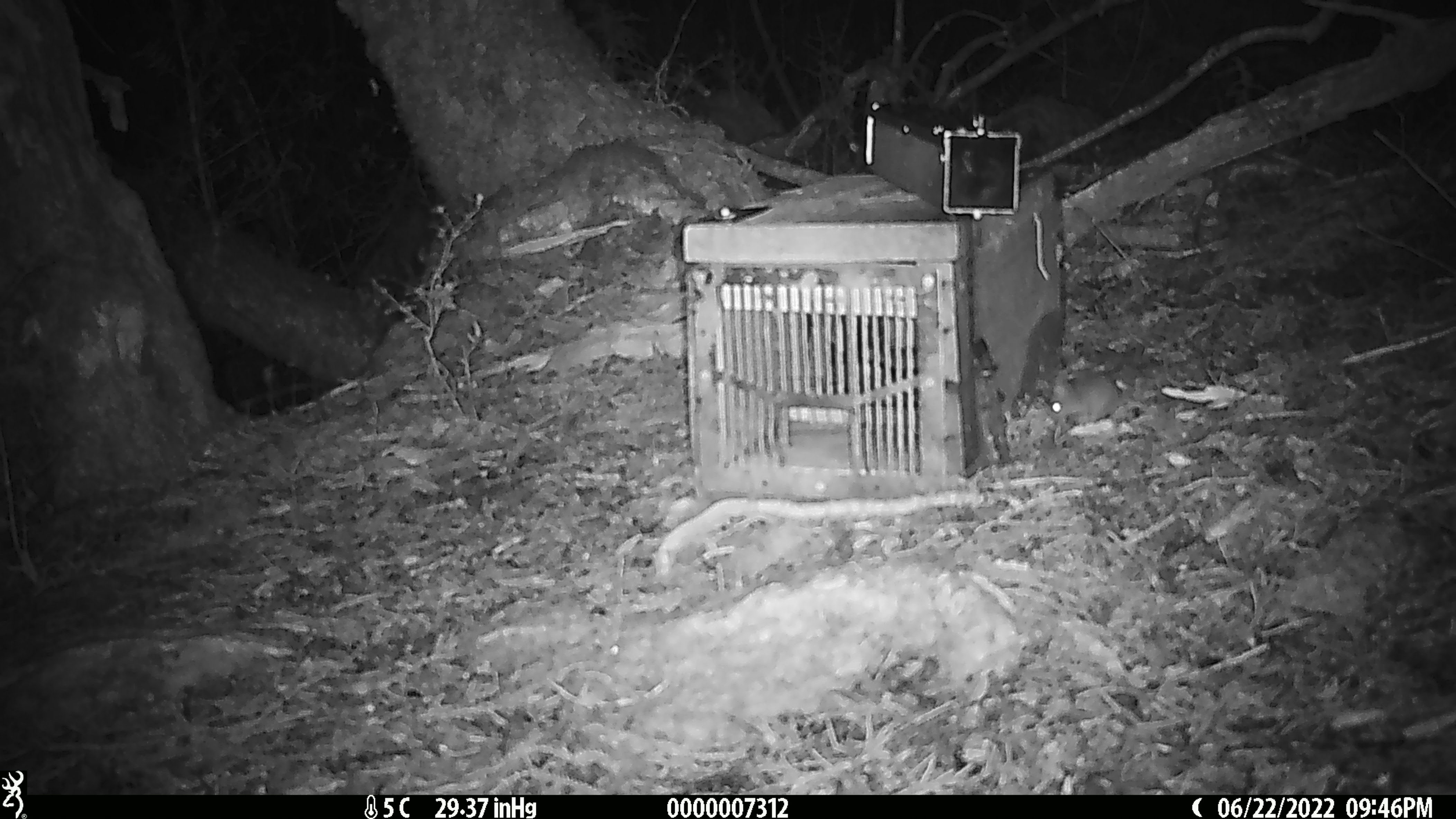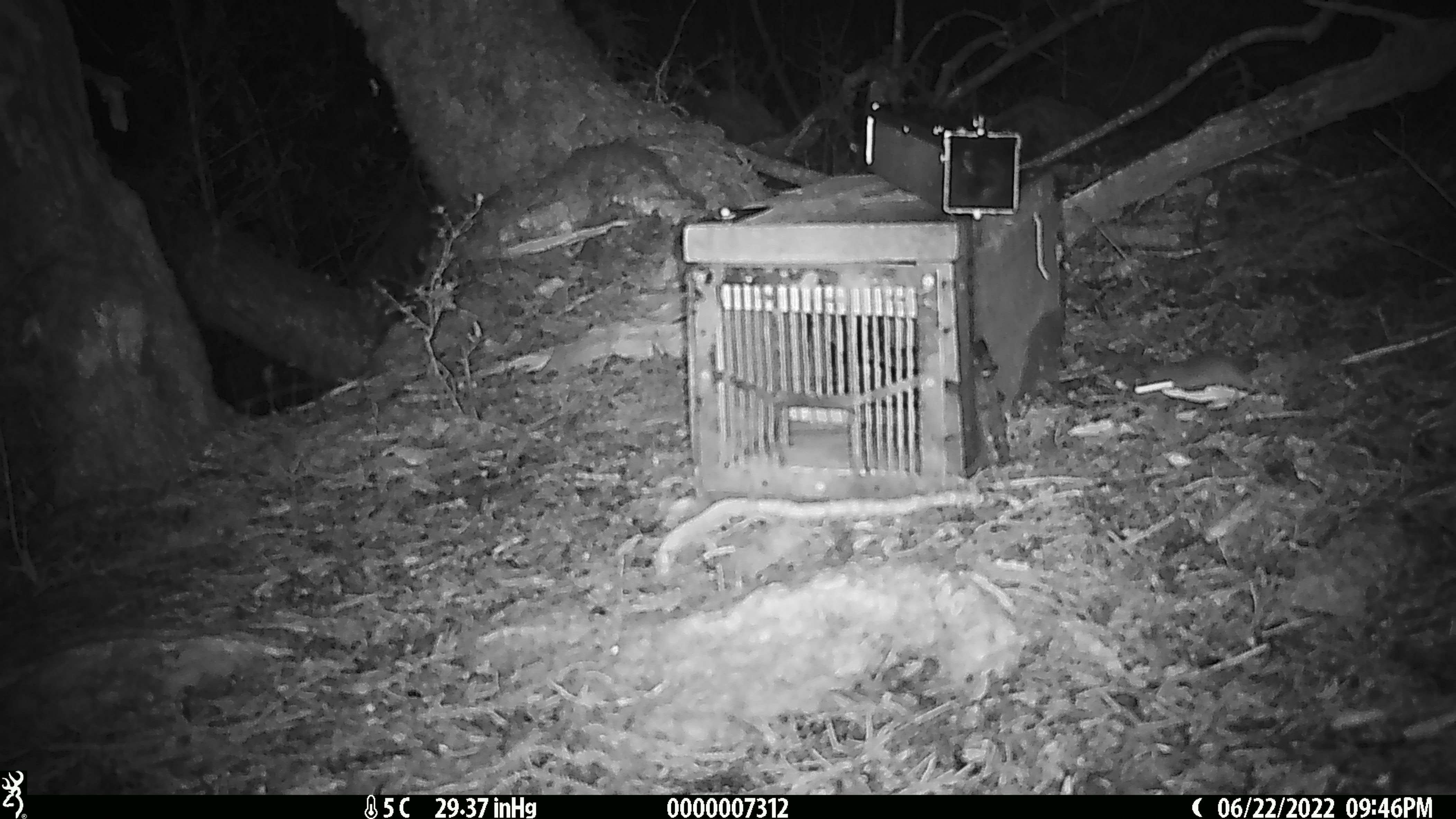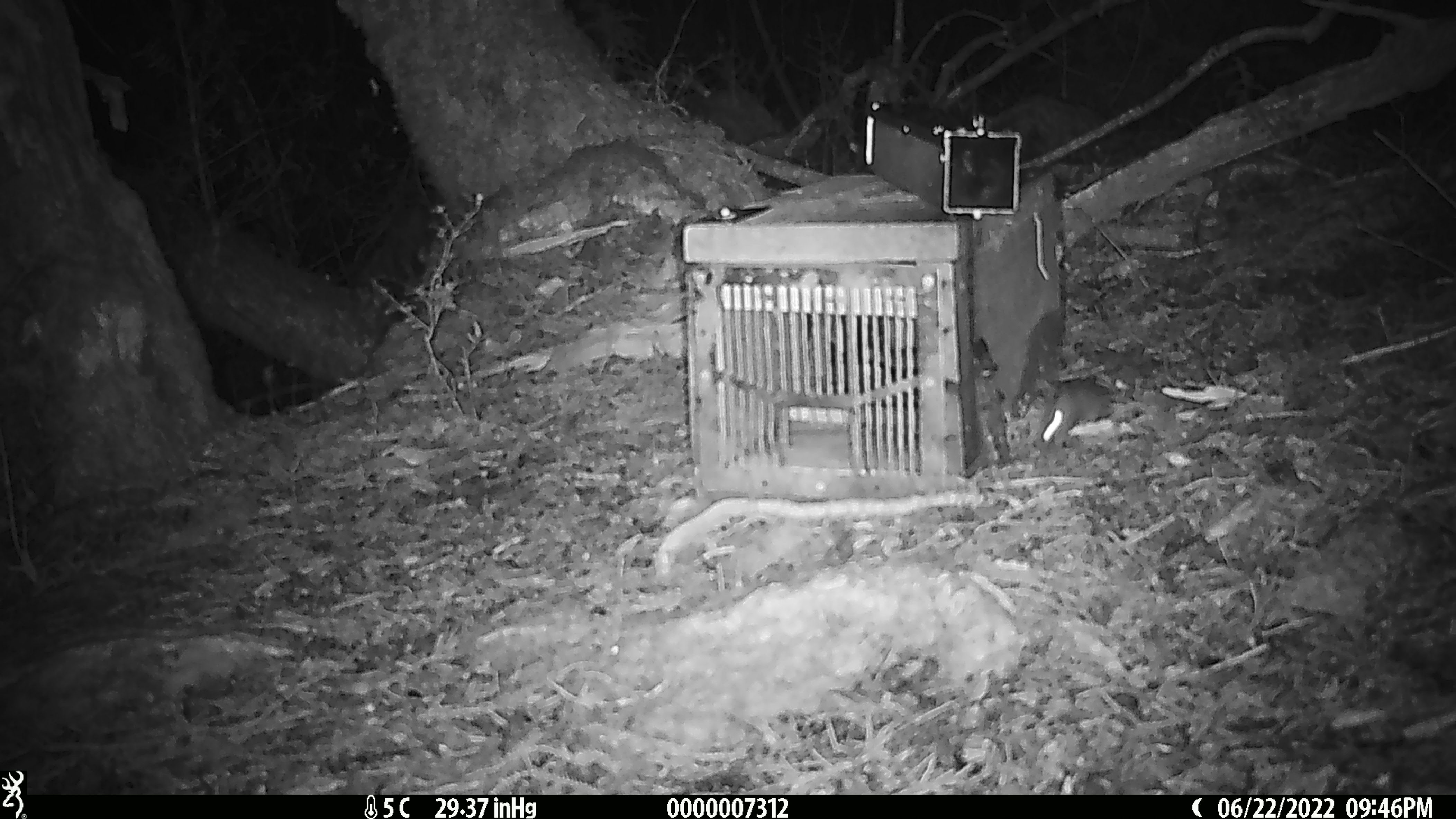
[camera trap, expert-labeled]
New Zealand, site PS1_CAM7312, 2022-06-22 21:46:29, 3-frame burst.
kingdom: Animalia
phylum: Chordata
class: Mammalia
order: Rodentia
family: Muridae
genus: Mus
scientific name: Mus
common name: mouse